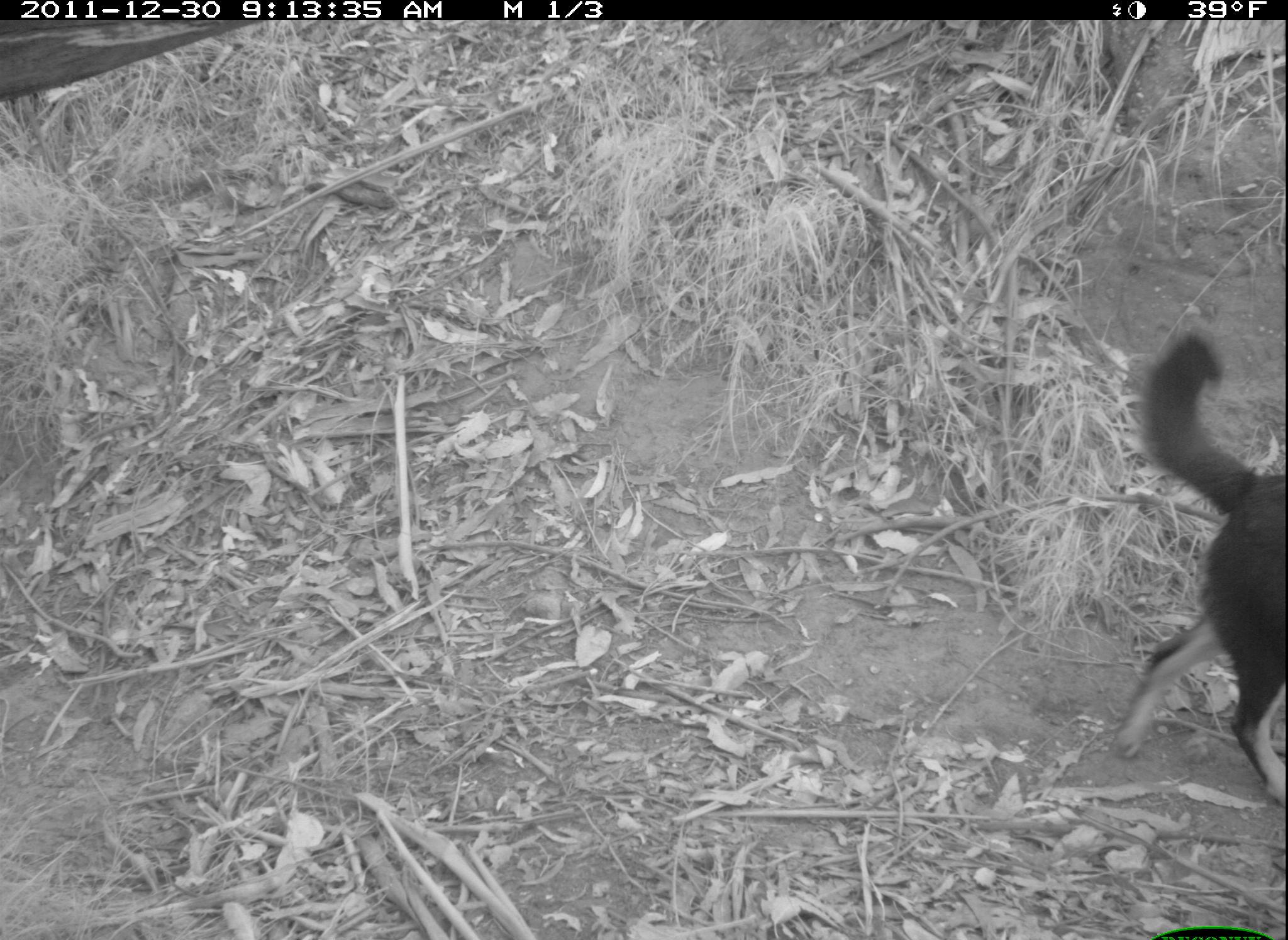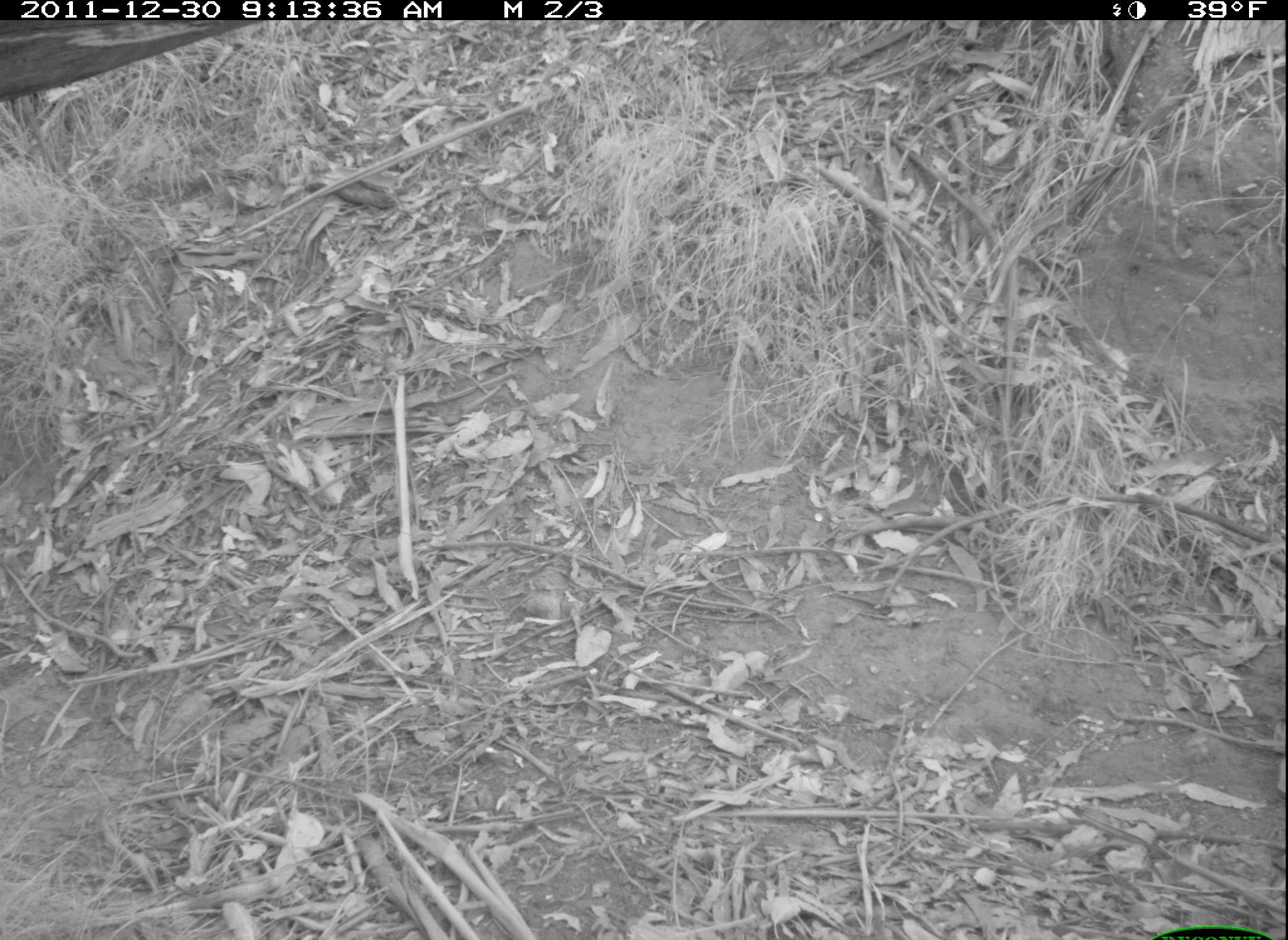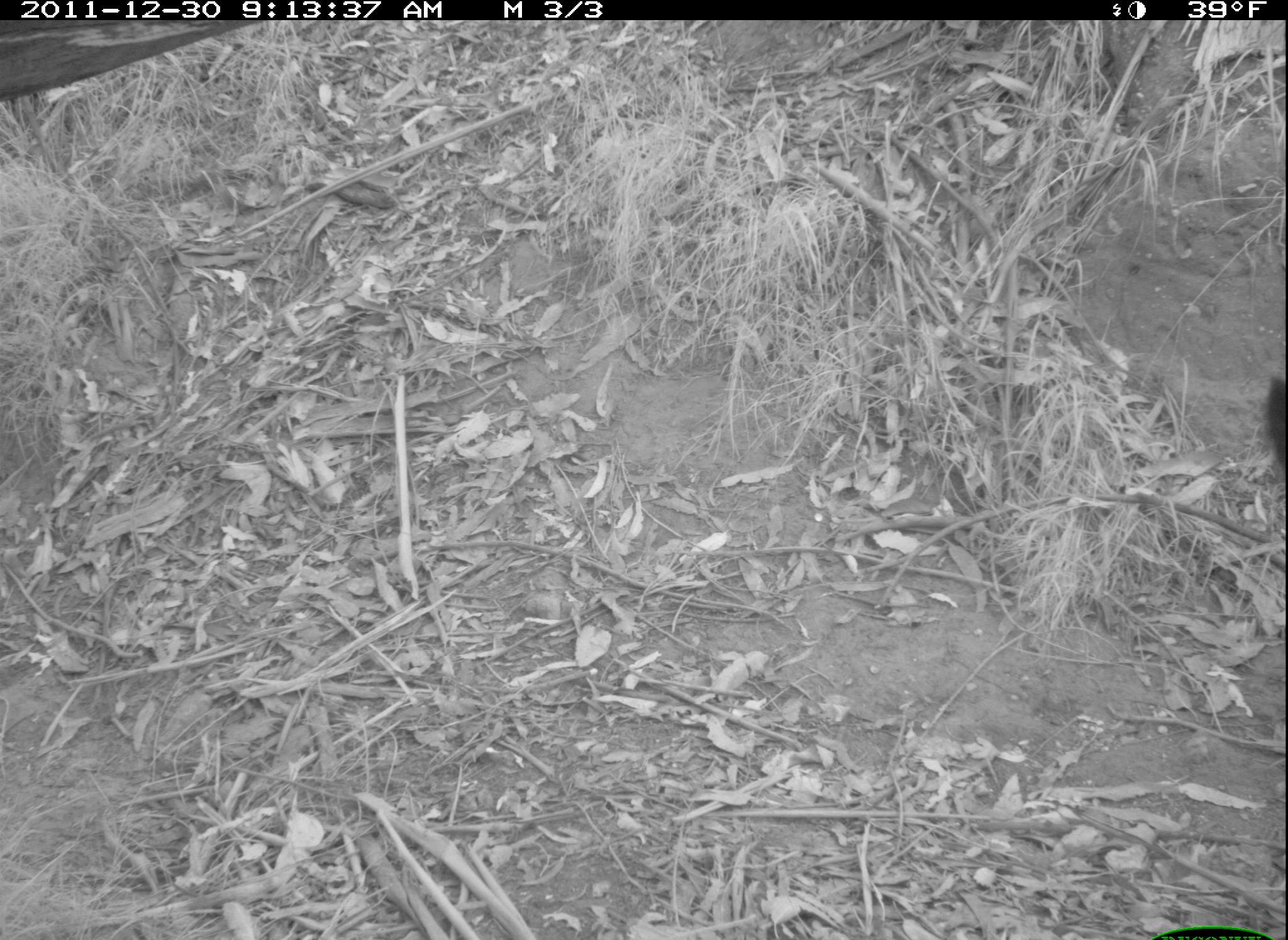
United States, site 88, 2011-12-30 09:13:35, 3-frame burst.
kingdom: Animalia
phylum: Chordata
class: Mammalia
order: Carnivora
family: Canidae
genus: Canis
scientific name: Canis familiaris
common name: domestic dog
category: dog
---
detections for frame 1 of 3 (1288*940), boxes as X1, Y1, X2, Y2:
dog: 1086, 323, 1288, 815